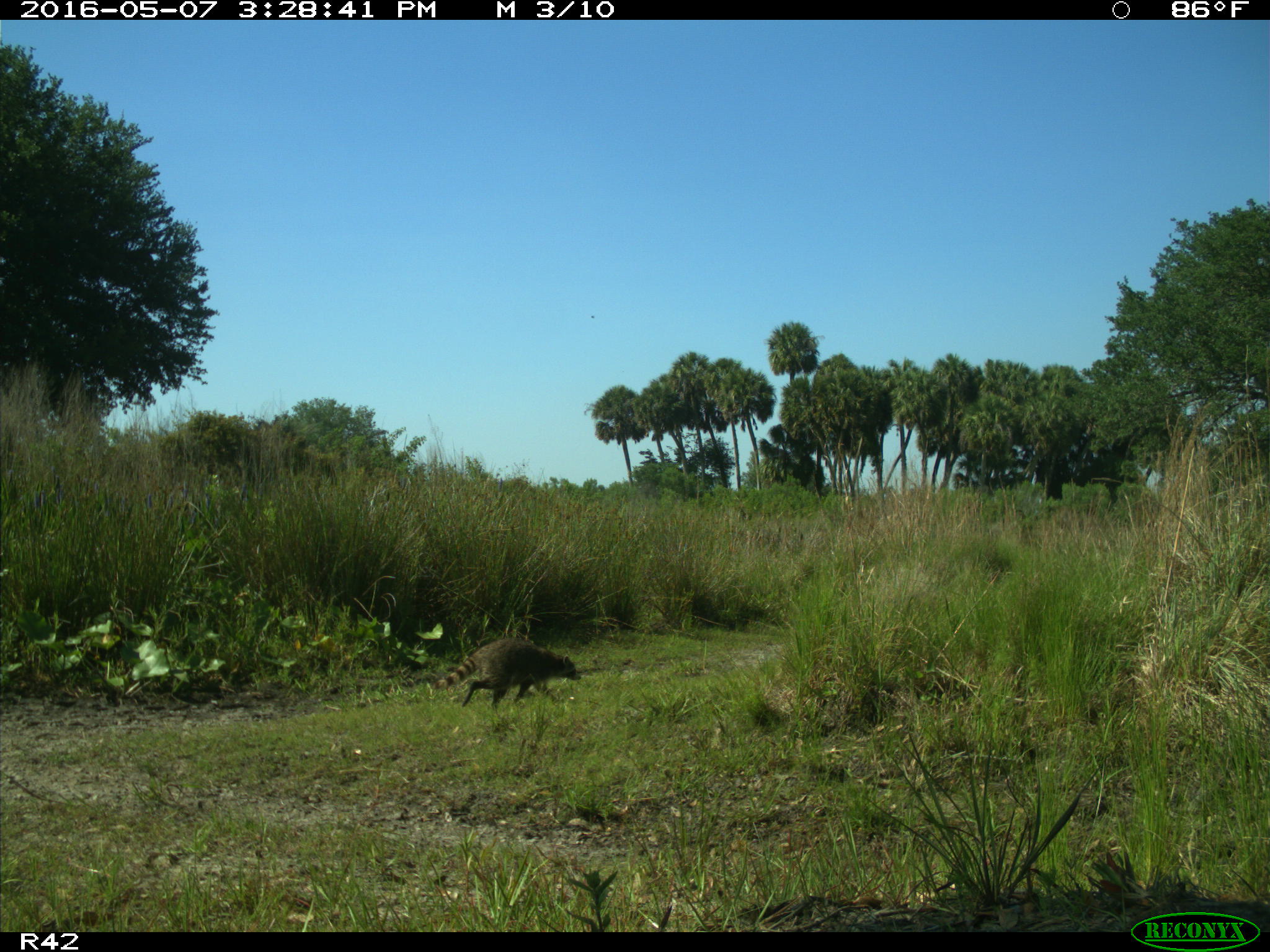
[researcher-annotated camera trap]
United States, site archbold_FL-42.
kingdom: Animalia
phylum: Chordata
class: Mammalia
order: Artiodactyla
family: Bovidae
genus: Bos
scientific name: Bos taurus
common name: domestic cow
Bos taurus (domestic cow).